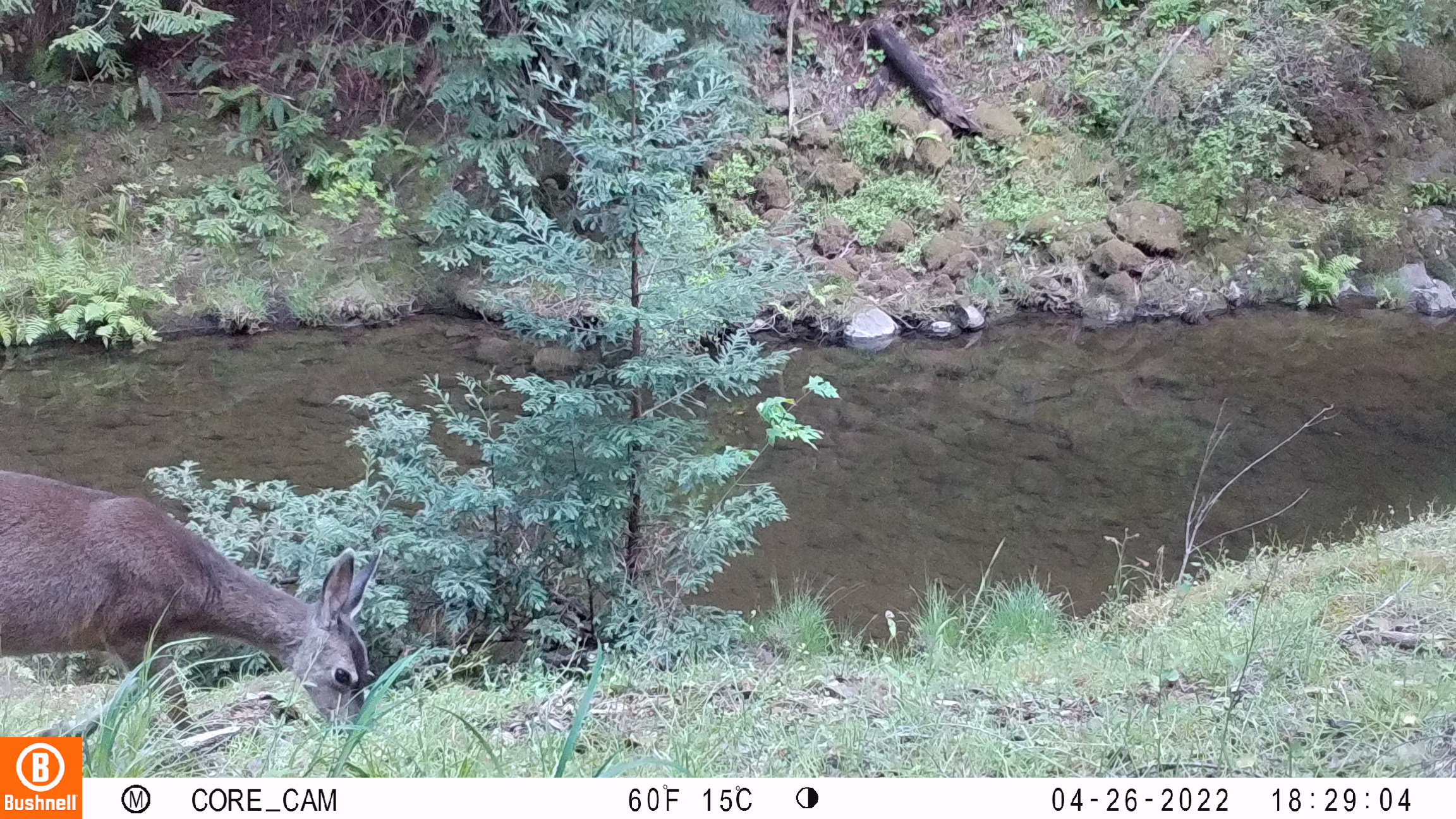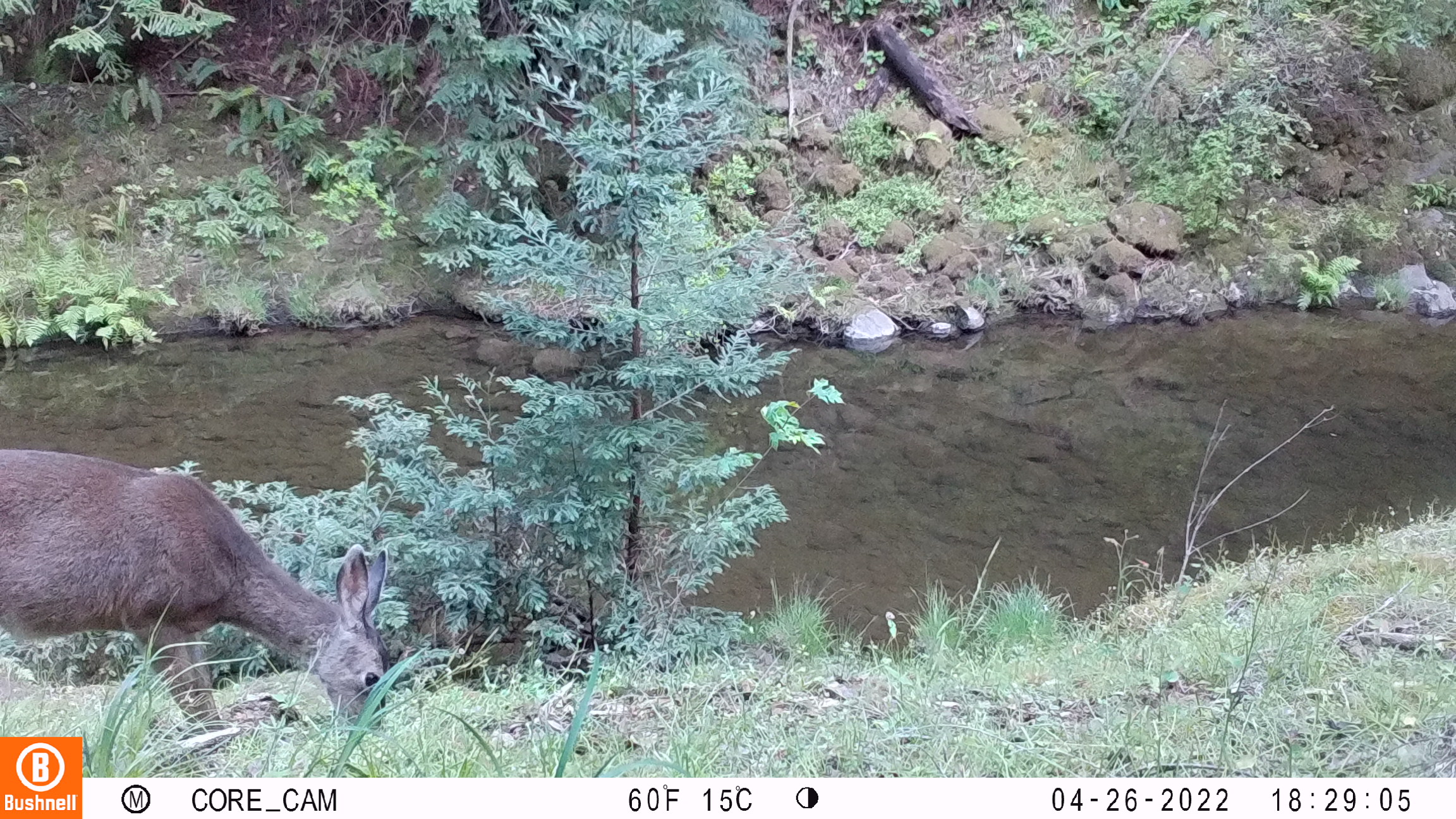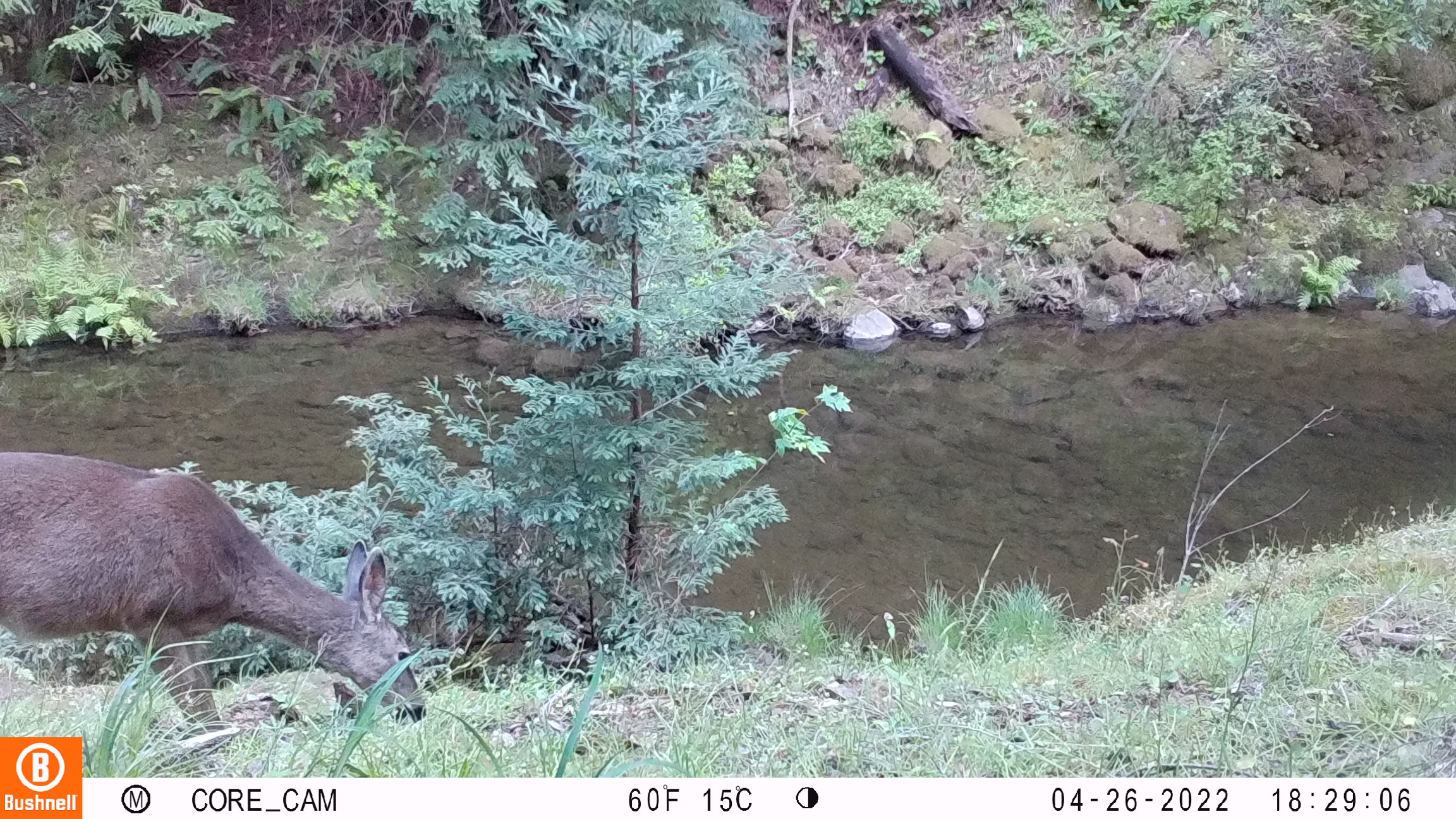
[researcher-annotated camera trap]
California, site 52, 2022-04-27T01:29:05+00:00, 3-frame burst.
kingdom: Animalia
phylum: Chordata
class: Mammalia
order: Artiodactyla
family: Cervidae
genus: Odocoileus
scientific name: Odocoileus hemionus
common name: mule deer